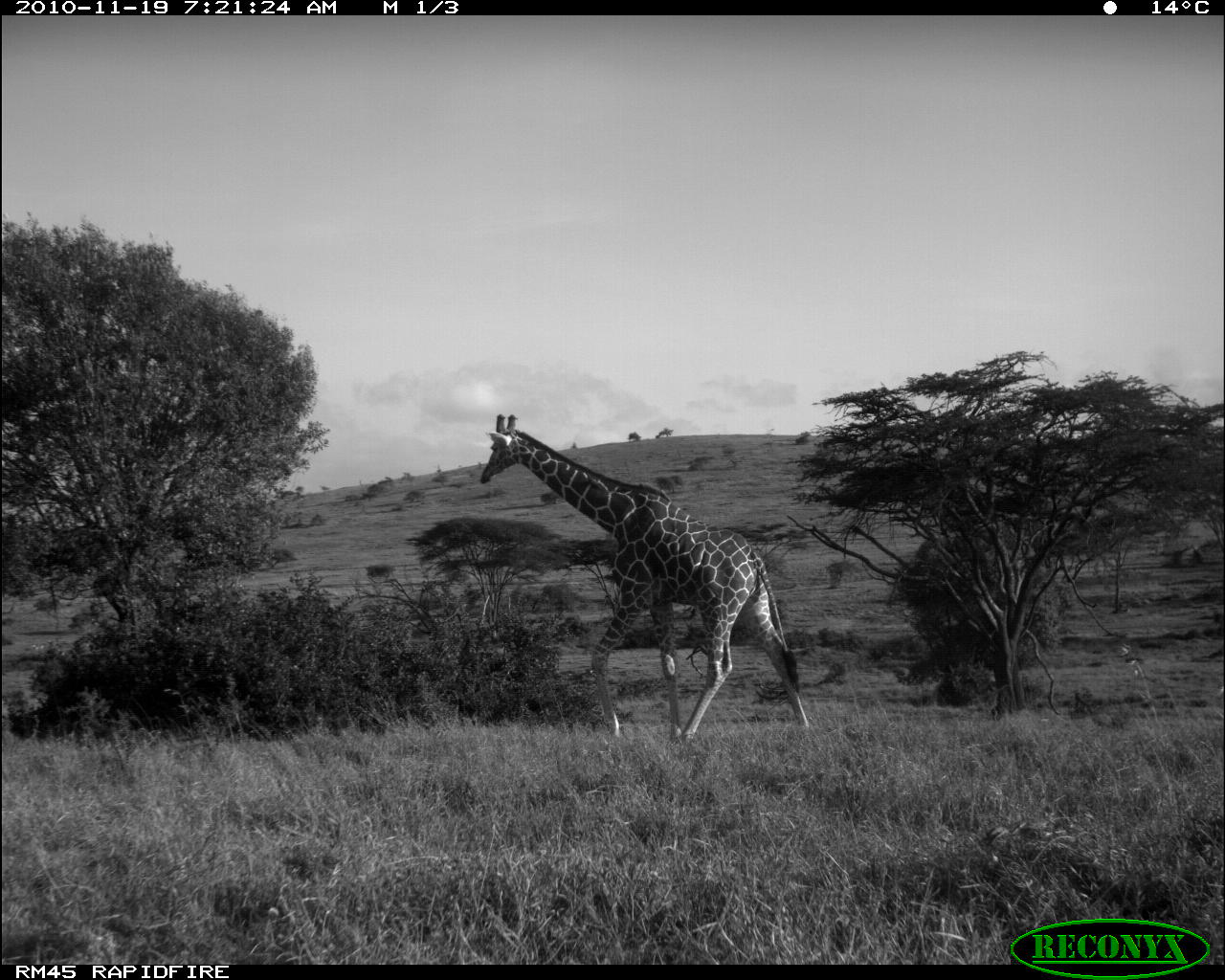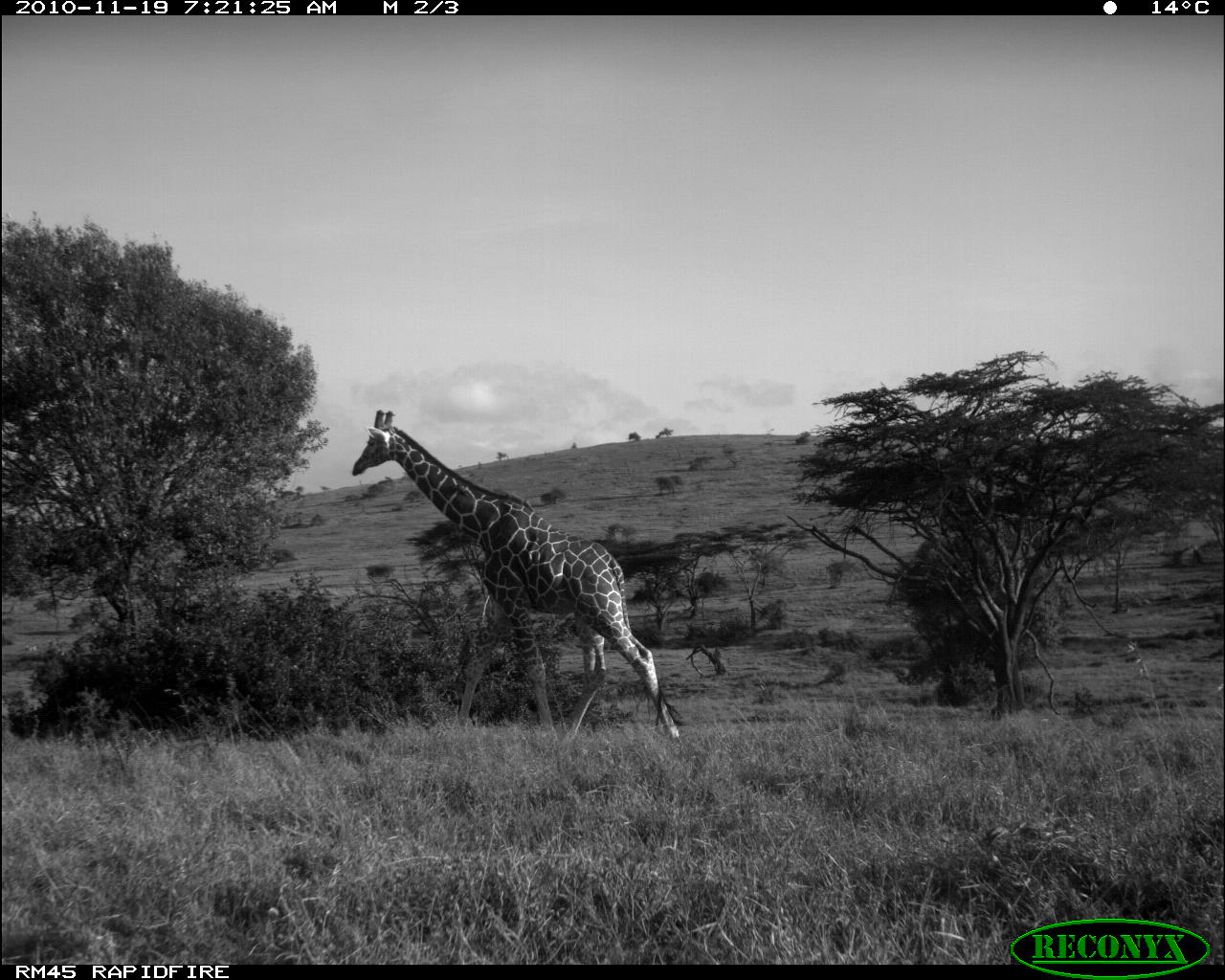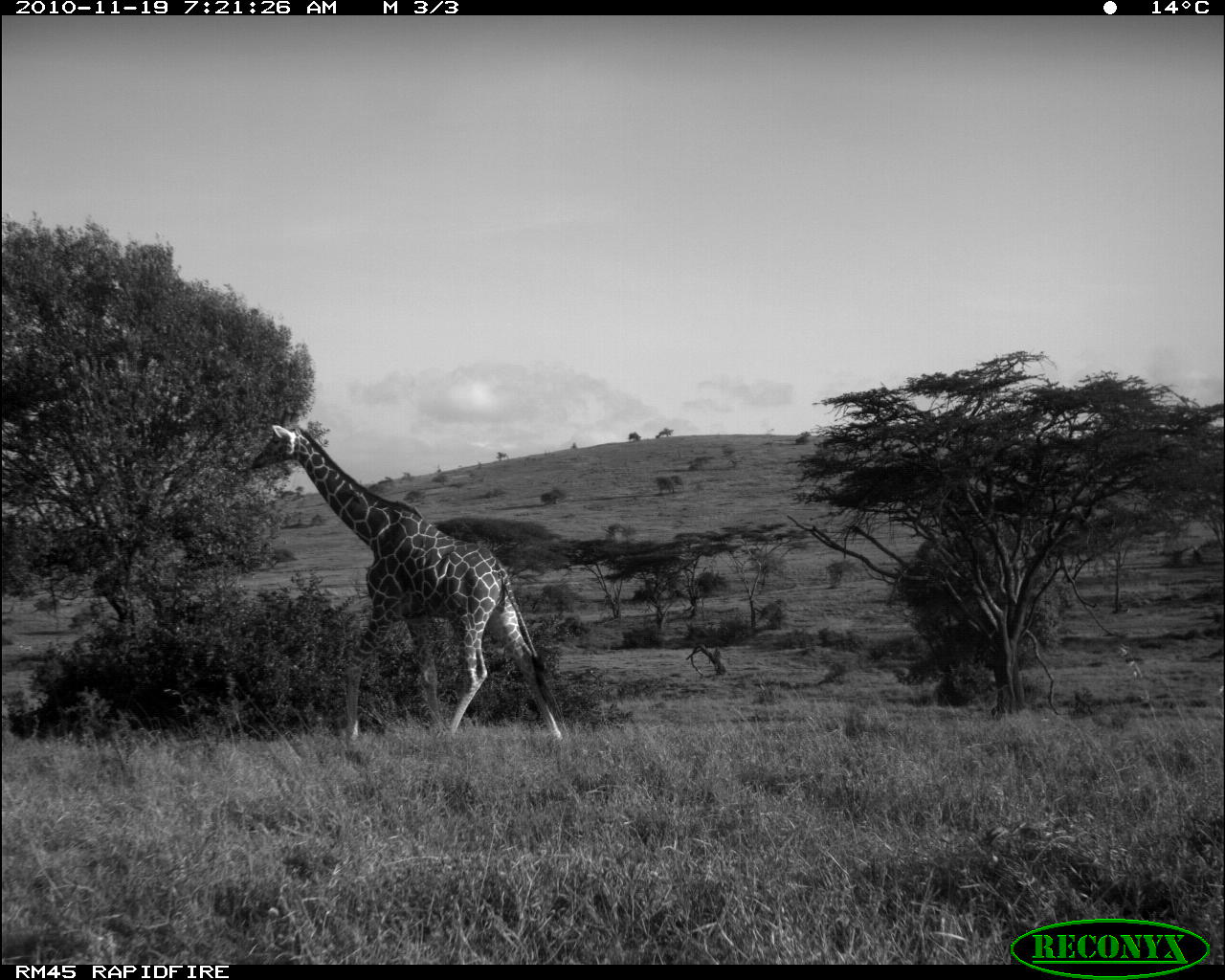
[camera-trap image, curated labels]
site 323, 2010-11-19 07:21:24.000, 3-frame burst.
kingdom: Animalia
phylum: Chordata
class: Mammalia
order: Artiodactyla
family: Giraffidae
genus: Giraffa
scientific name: Giraffa camelopardalis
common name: giraffe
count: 1